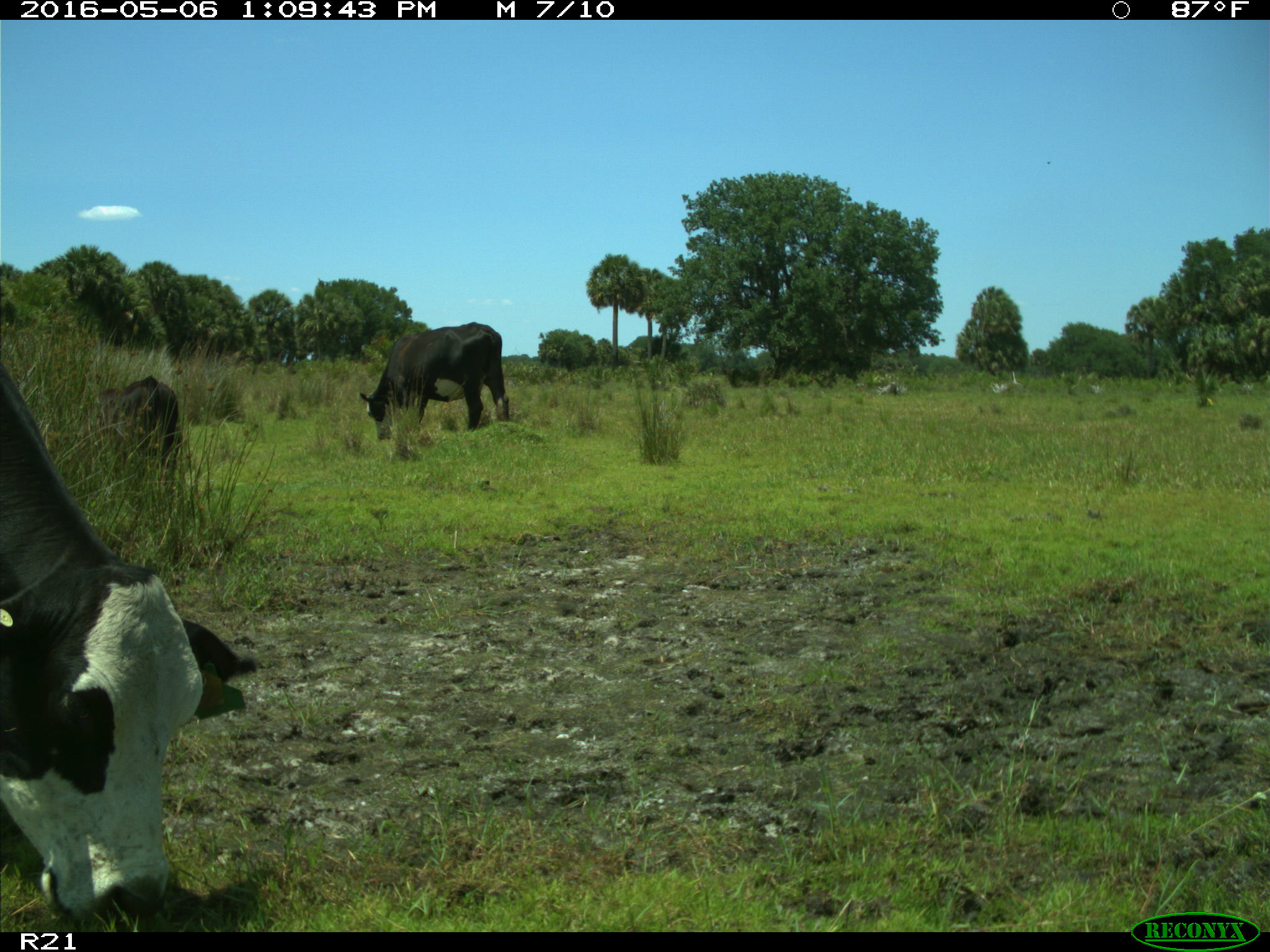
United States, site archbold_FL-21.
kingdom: Animalia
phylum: Chordata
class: Mammalia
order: Artiodactyla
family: Bovidae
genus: Bos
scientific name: Bos taurus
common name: domestic cow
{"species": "Bos taurus (domestic cow)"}